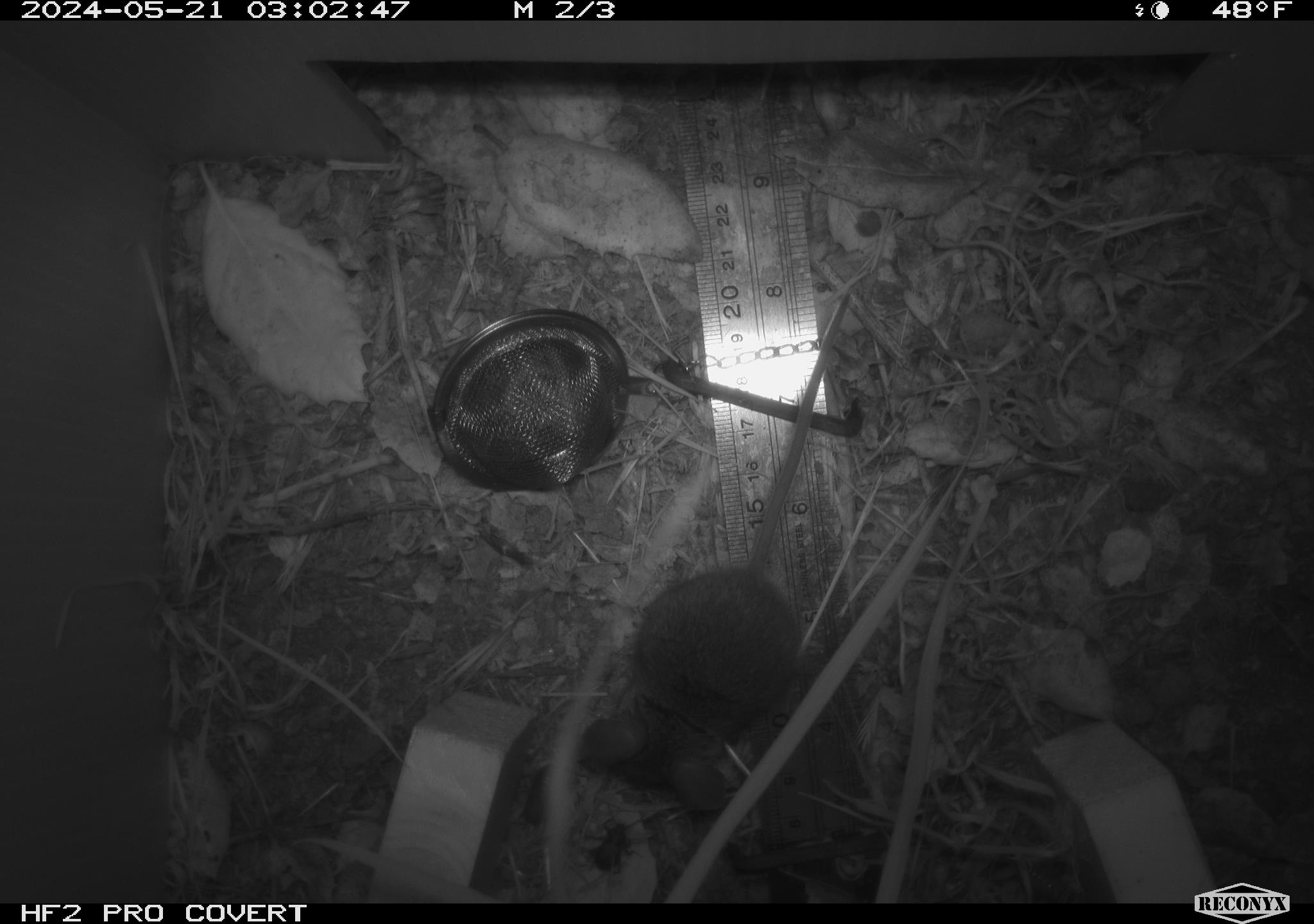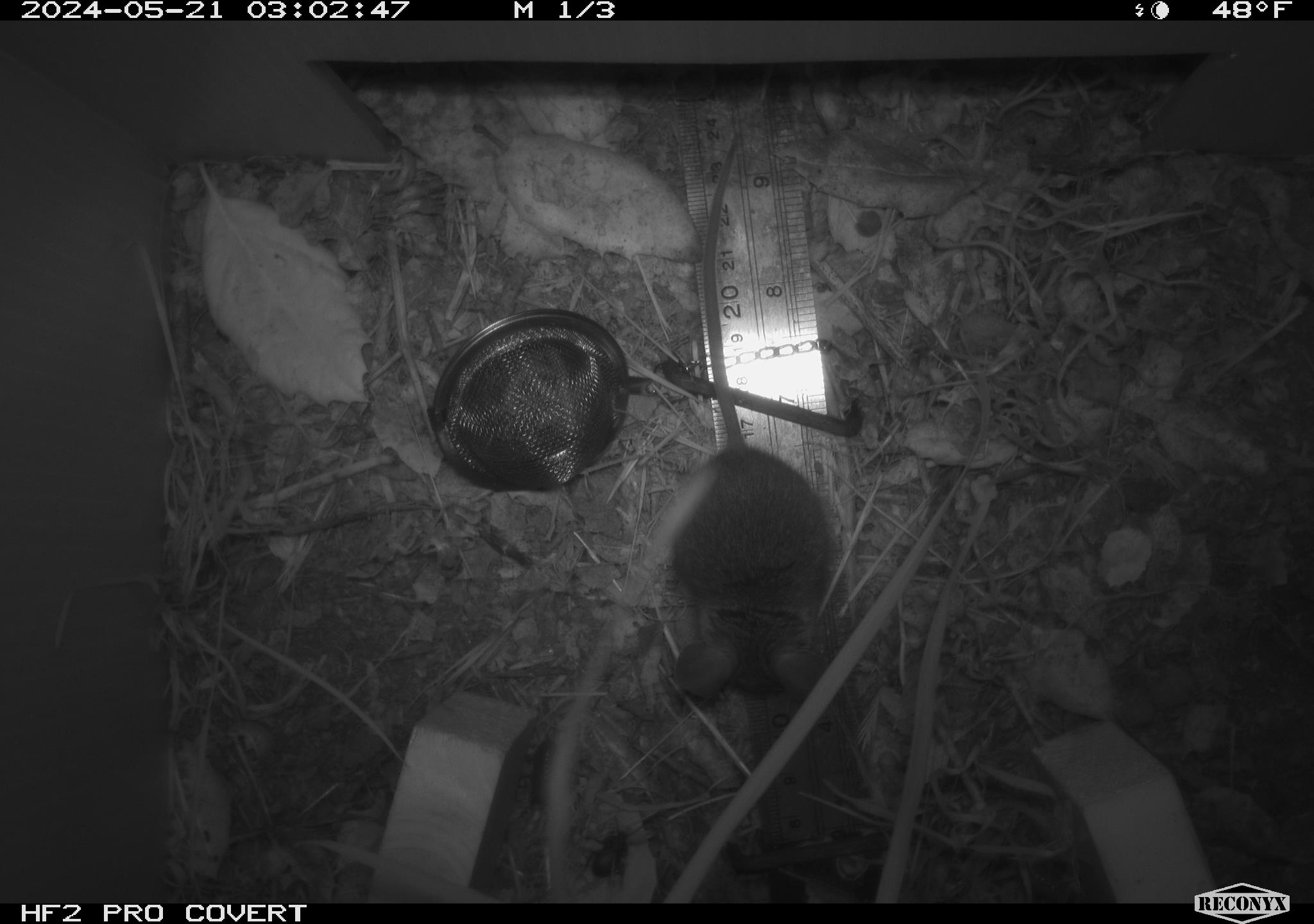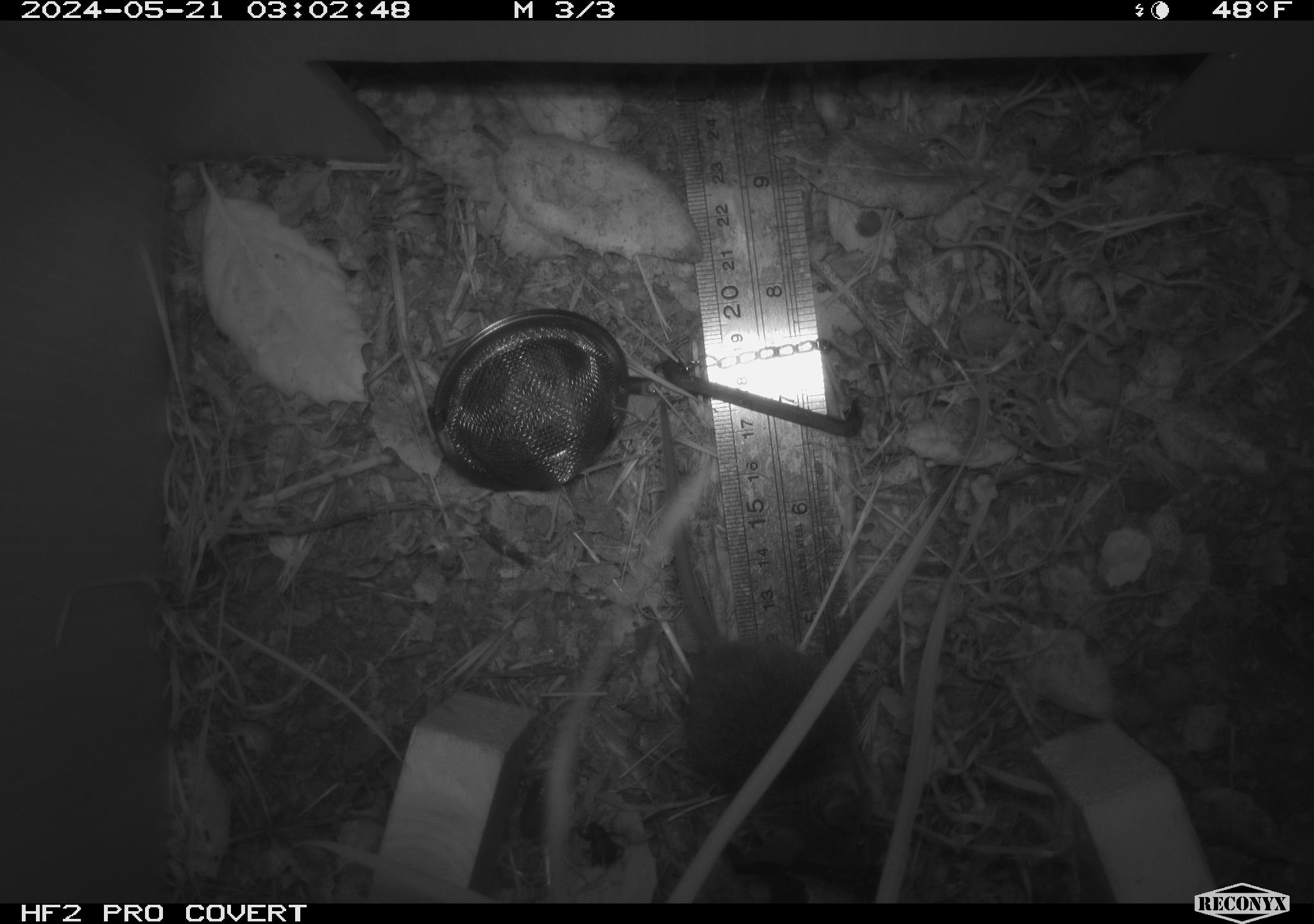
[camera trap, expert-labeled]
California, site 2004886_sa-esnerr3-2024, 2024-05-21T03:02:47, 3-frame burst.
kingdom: Animalia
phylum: Chordata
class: Mammalia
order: Rodentia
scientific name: Rodentia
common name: rodent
Rodent (Rodentia).